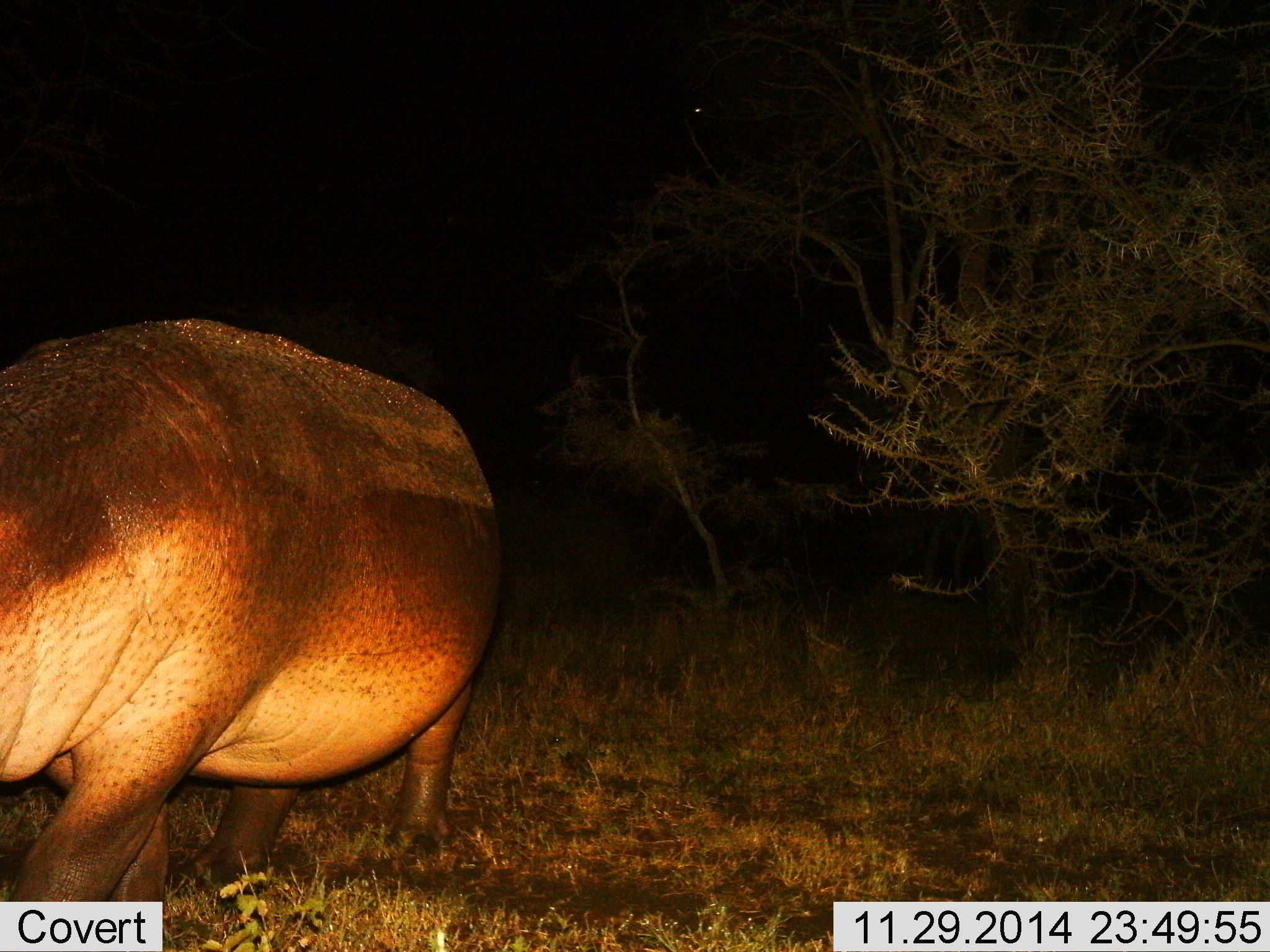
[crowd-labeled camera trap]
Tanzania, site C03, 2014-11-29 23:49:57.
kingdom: Animalia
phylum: Chordata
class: Mammalia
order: Artiodactyla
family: Hippopotamidae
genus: Hippopotamus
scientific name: Hippopotamus amphibius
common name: hippopotamus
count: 1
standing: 40%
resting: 0%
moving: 70%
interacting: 0%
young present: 0%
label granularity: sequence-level